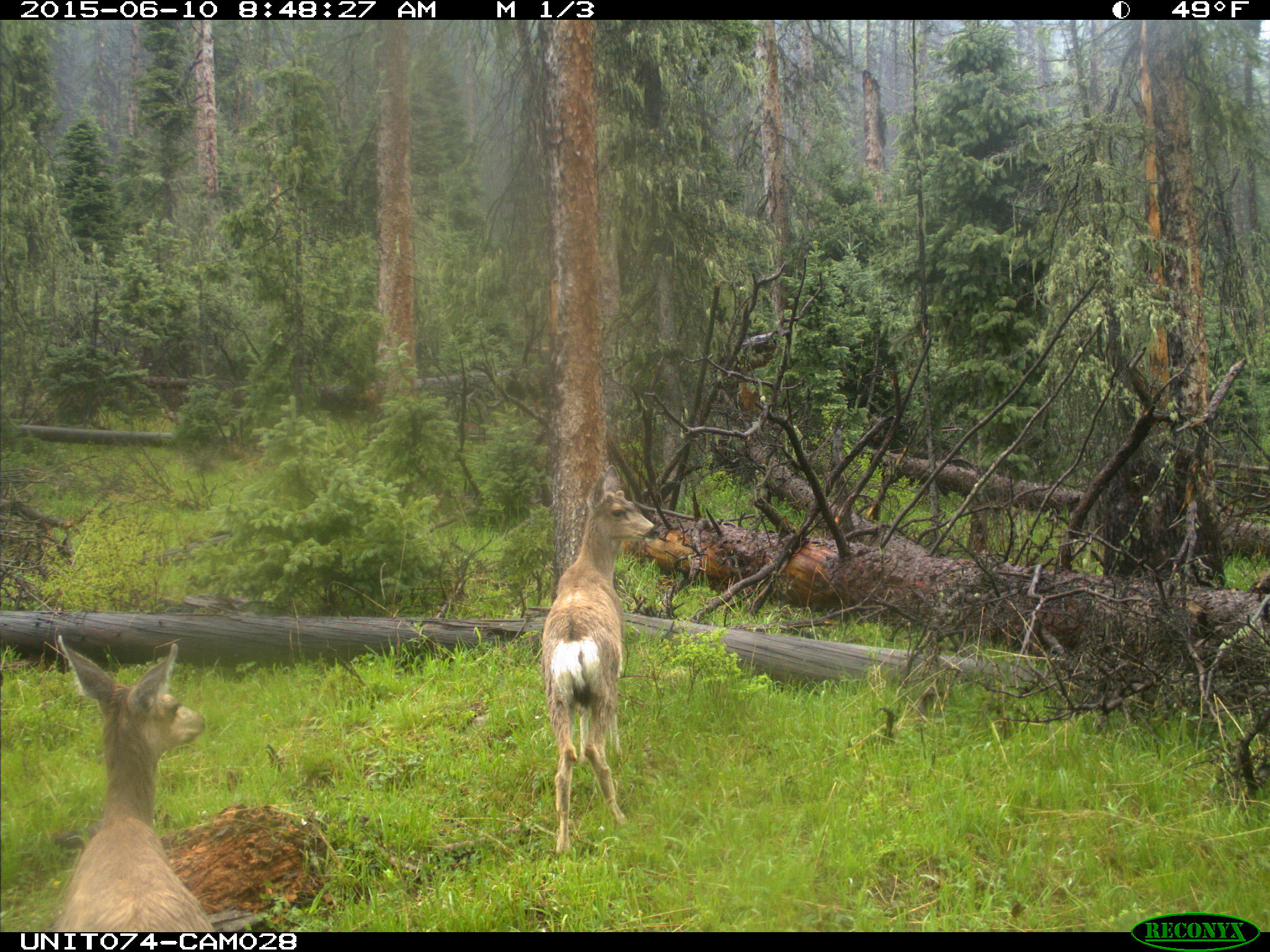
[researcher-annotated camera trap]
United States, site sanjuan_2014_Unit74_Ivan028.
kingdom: Animalia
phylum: Chordata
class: Mammalia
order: Artiodactyla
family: Cervidae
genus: Odocoileus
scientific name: Odocoileus hemionus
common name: mule deer